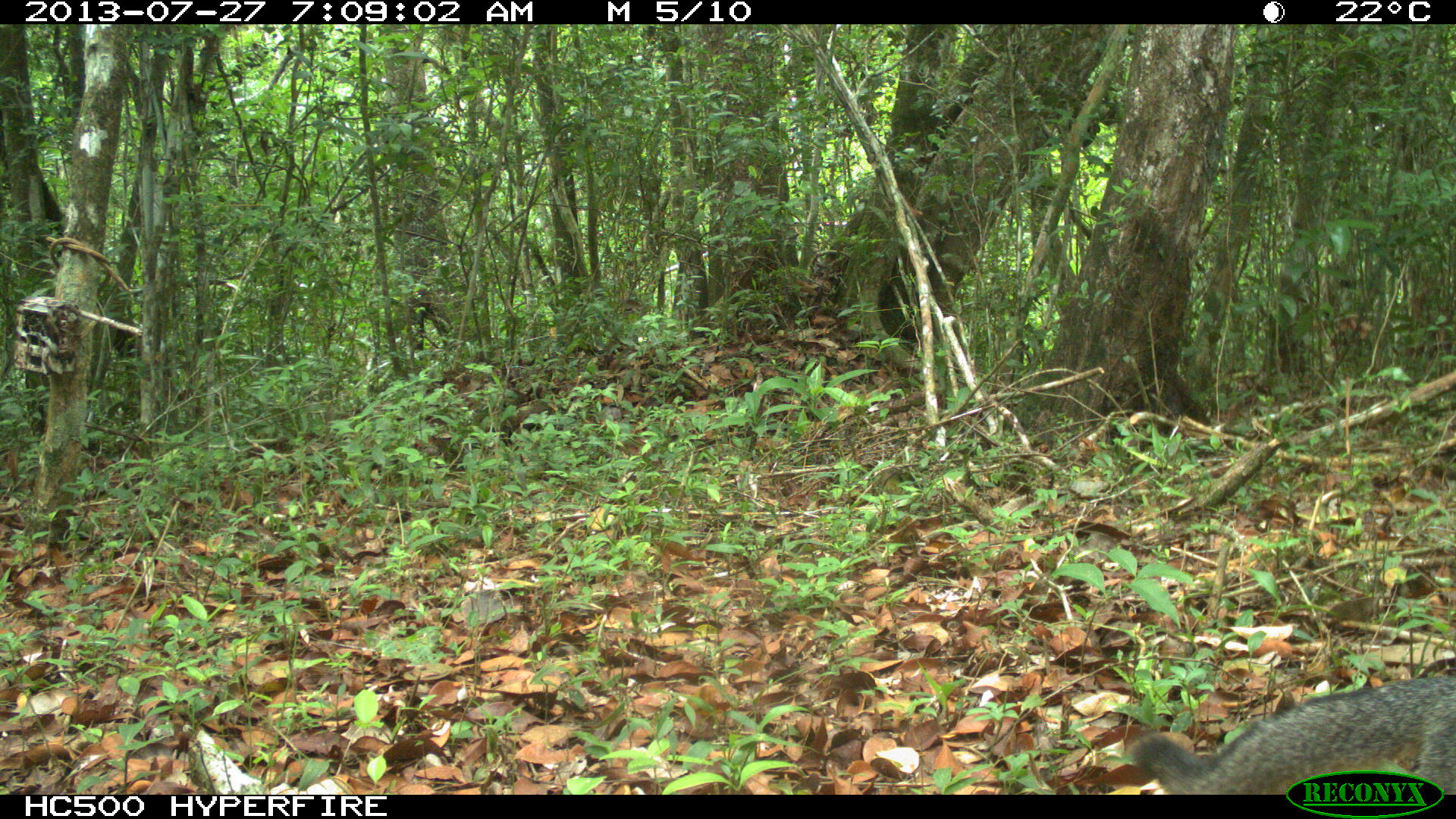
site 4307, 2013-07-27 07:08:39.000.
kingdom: Animalia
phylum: Chordata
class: Mammalia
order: Carnivora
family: Canidae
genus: Urocyon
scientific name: Urocyon cinereoargenteus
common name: gray fox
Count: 1.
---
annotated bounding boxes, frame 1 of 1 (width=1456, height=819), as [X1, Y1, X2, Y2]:
urocyon cinereoargenteus: [1127, 673, 1456, 794]